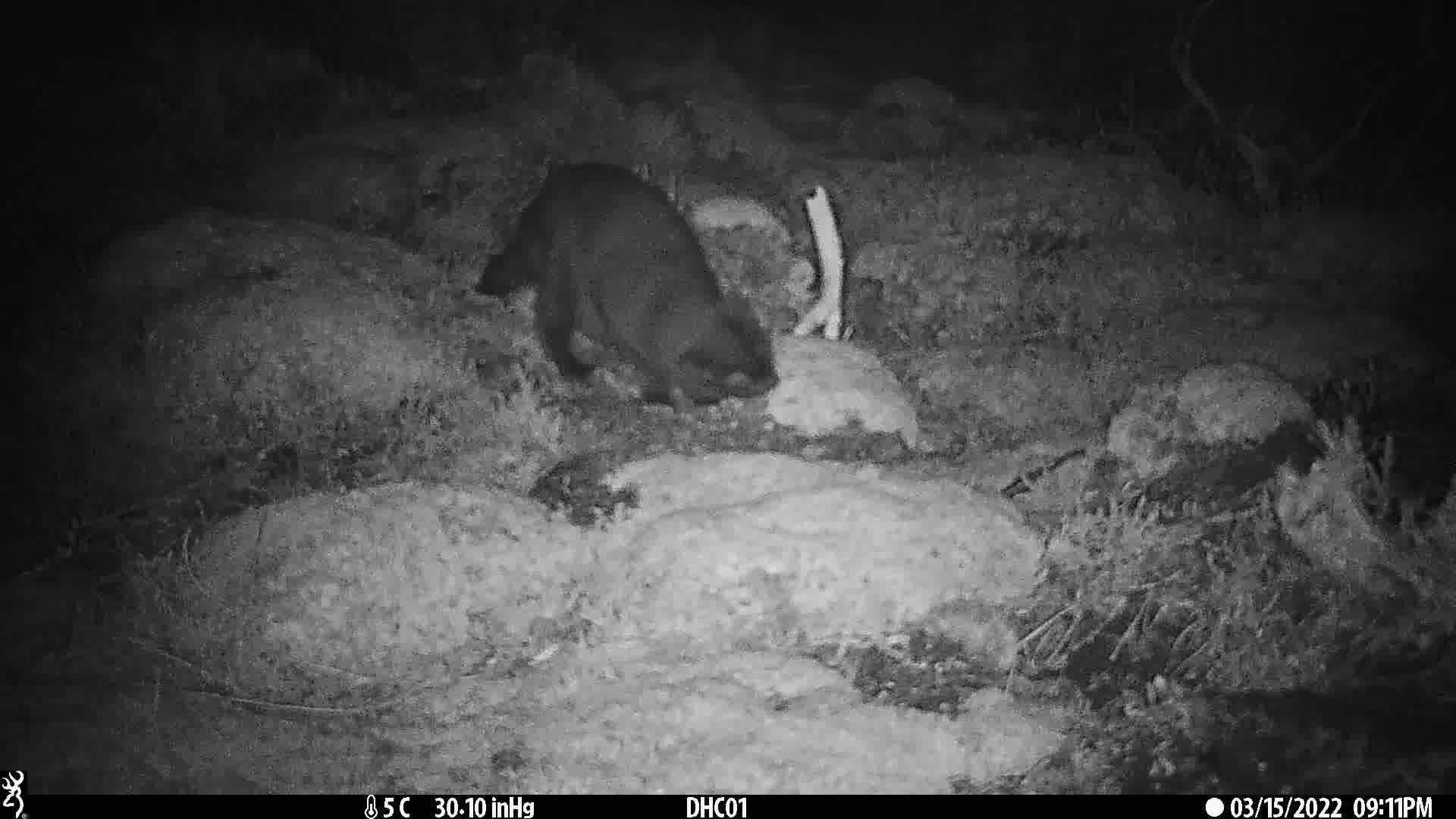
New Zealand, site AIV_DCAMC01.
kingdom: Animalia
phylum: Chordata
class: Mammalia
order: Carnivora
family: Felidae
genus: Felis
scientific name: Felis catus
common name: domestic cat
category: cat